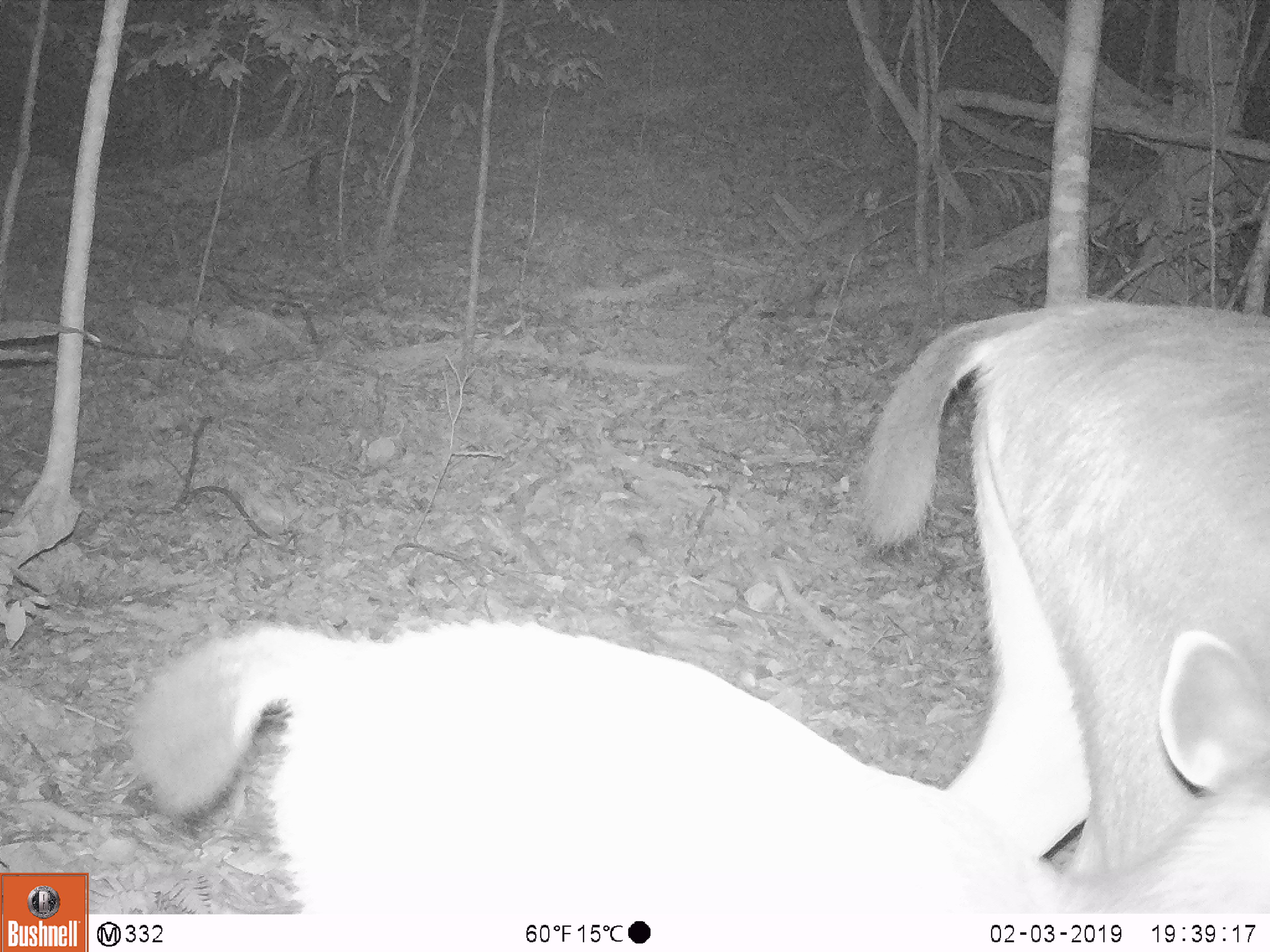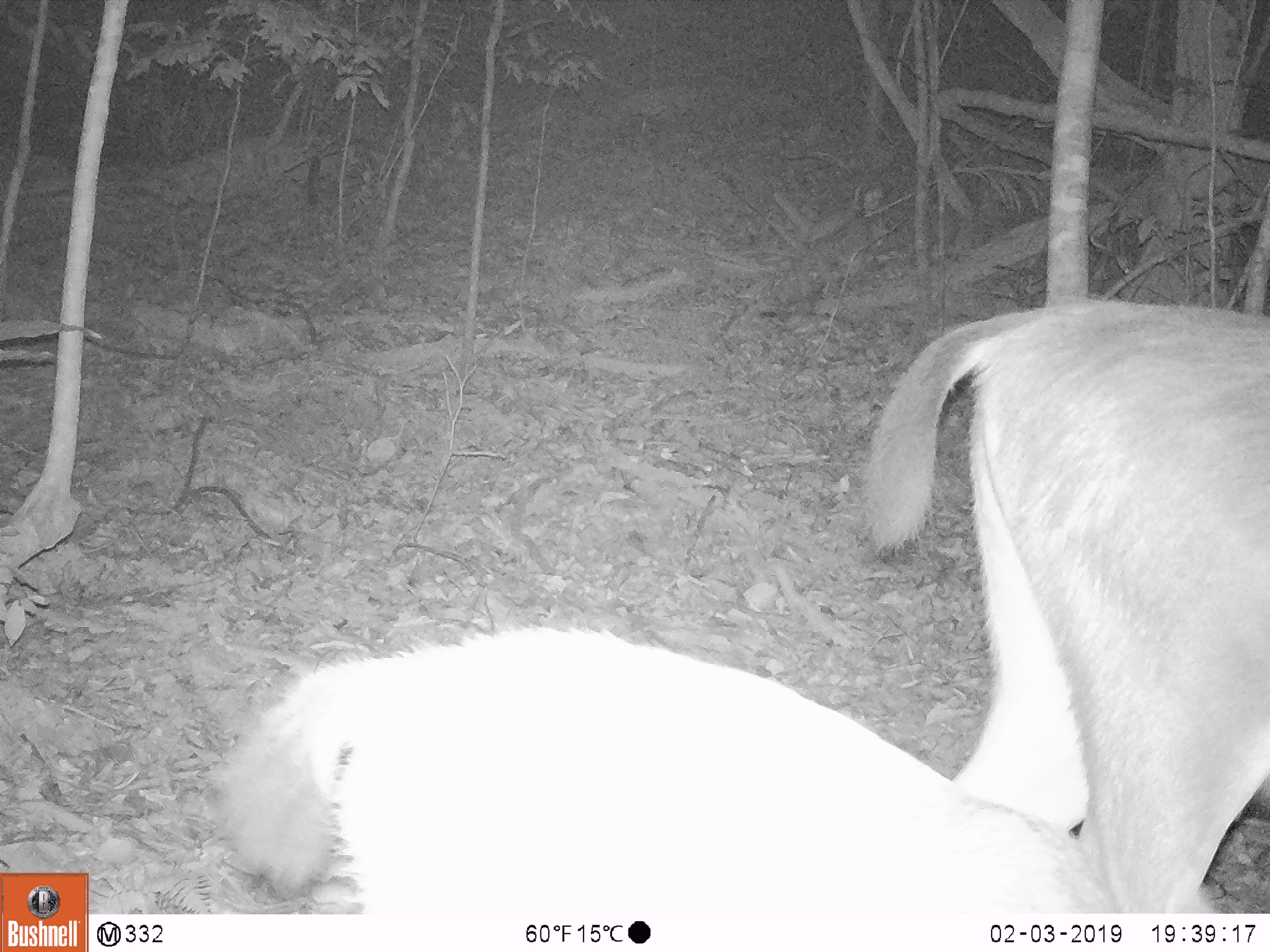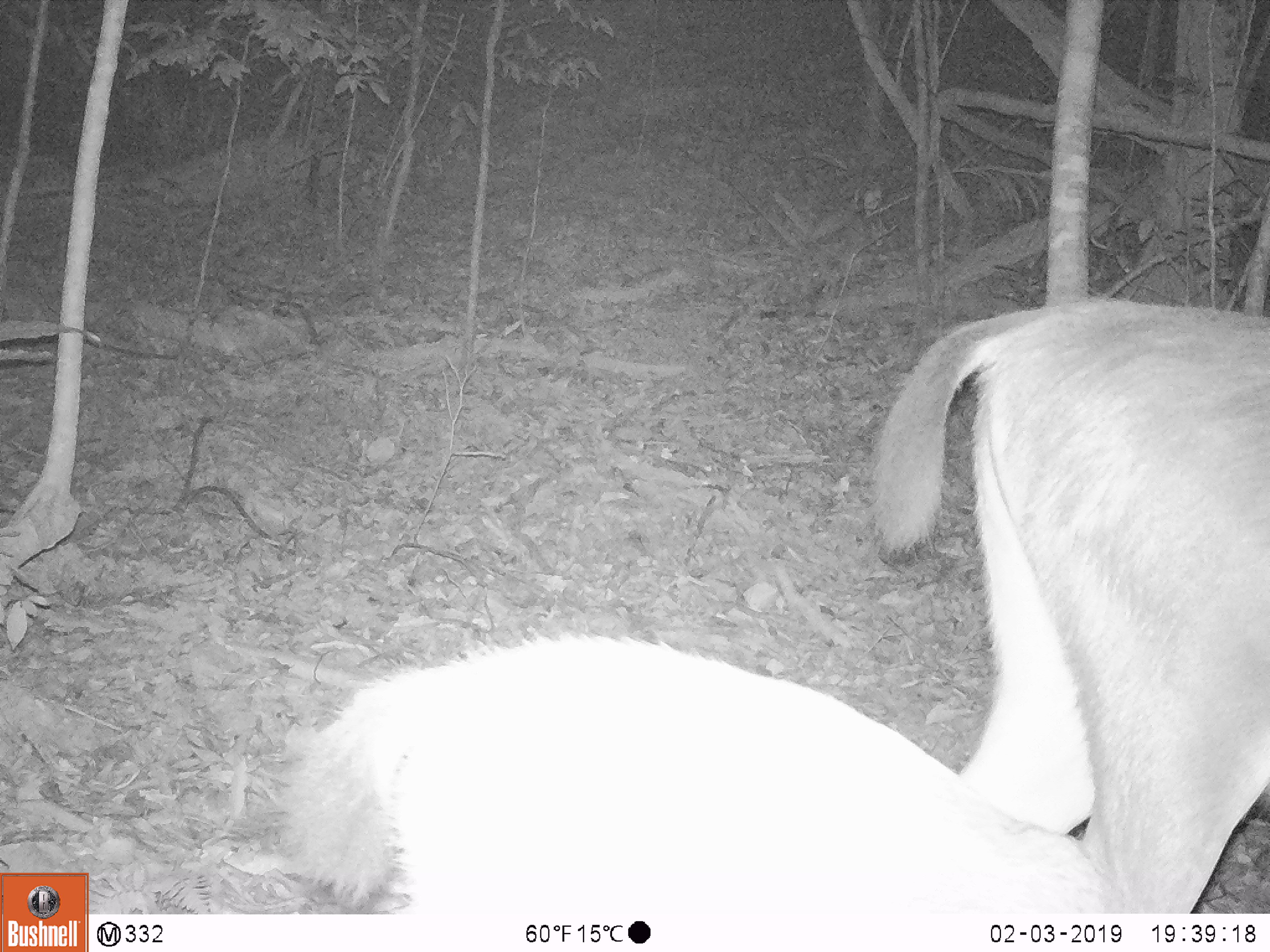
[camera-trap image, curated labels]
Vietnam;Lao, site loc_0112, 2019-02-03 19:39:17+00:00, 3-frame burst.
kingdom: Animalia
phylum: Chordata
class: Mammalia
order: Artiodactyla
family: Cervidae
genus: Rusa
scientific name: Rusa unicolor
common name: sambar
Sambar (Rusa unicolor). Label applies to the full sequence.